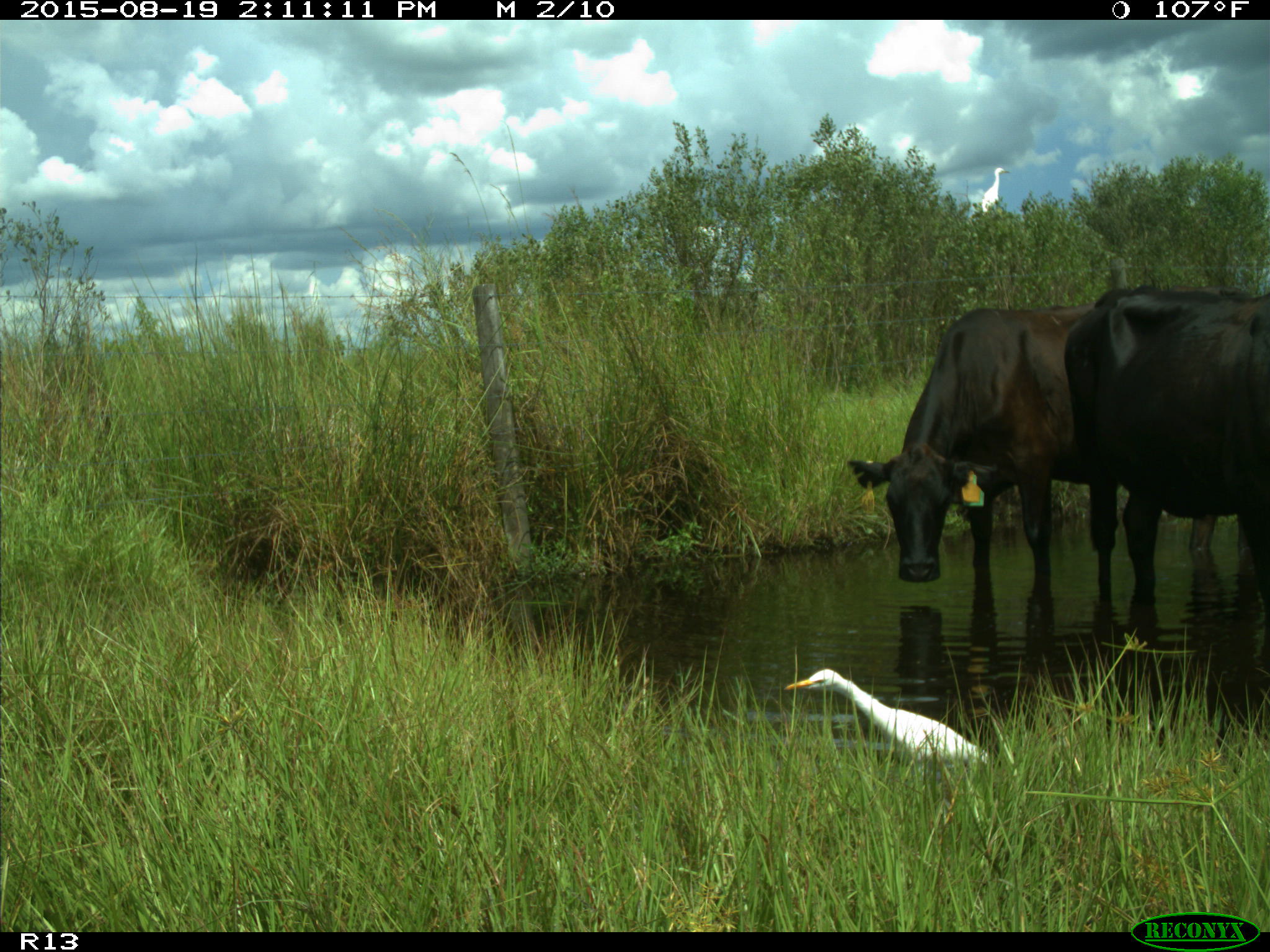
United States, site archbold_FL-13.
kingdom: Animalia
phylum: Chordata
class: Mammalia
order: Artiodactyla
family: Bovidae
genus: Bos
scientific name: Bos taurus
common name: domestic cow